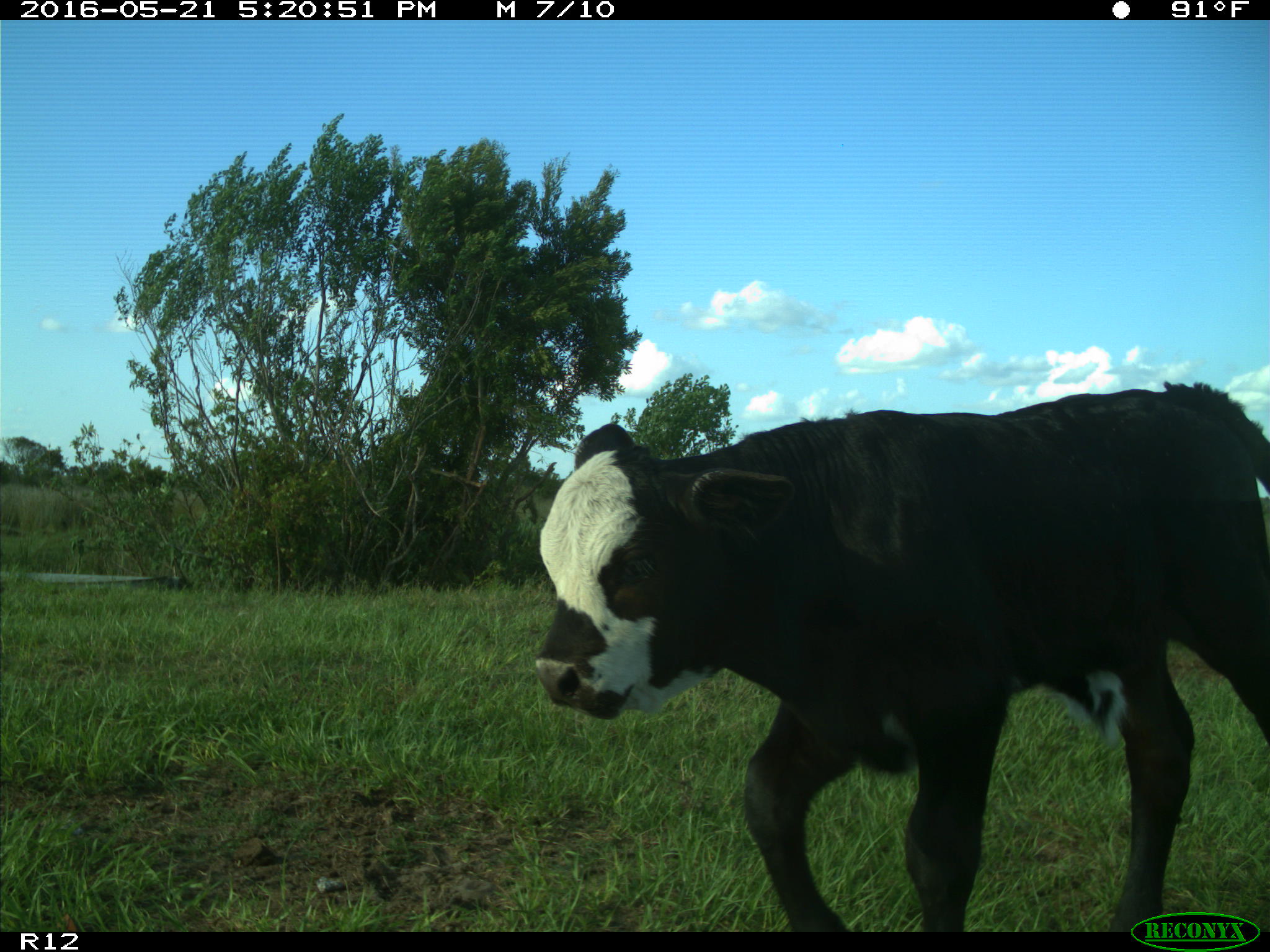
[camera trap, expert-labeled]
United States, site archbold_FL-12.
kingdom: Animalia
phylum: Chordata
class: Mammalia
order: Artiodactyla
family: Bovidae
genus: Bos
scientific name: Bos taurus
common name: domestic cow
Bos taurus (domestic cow).